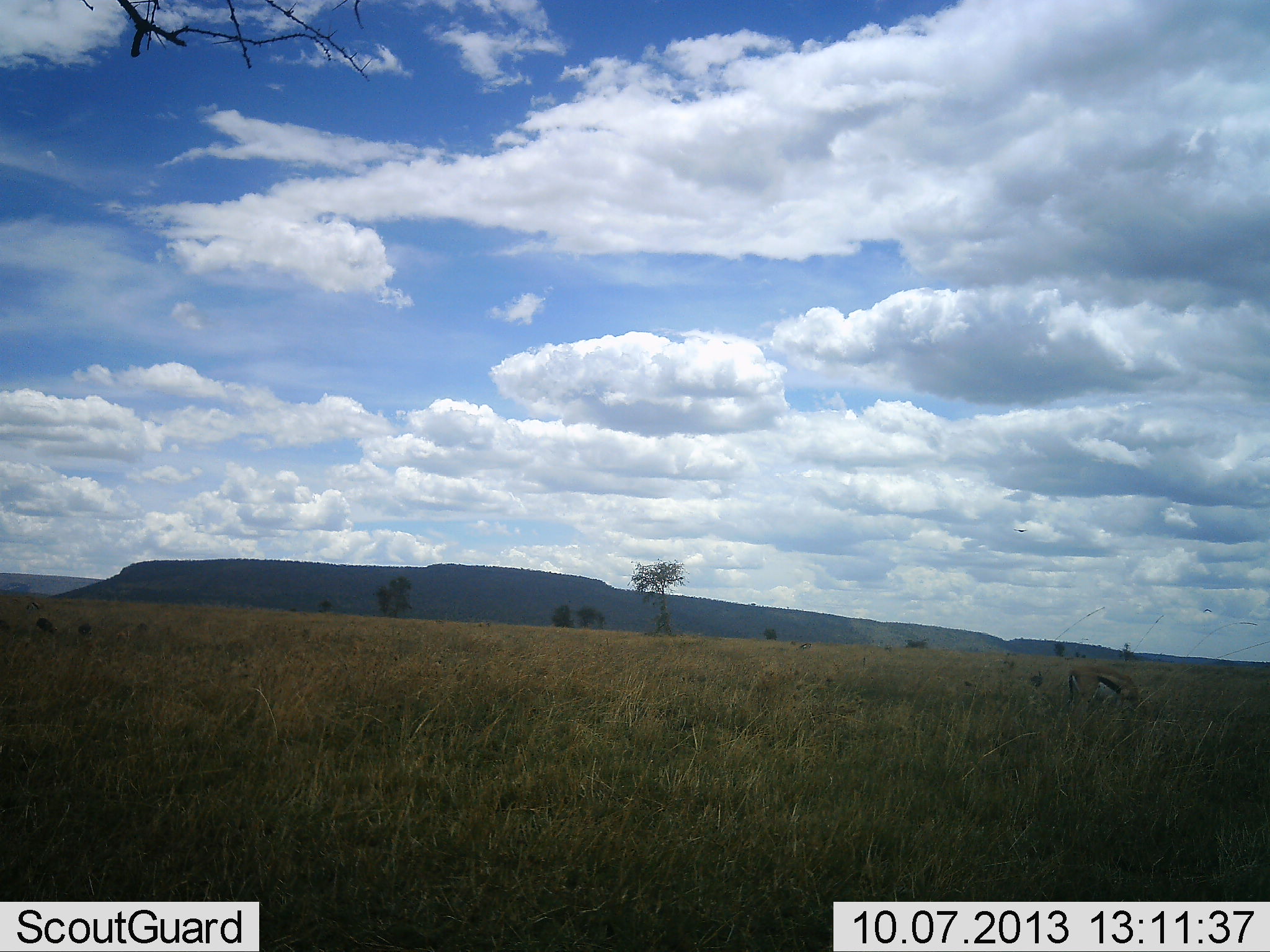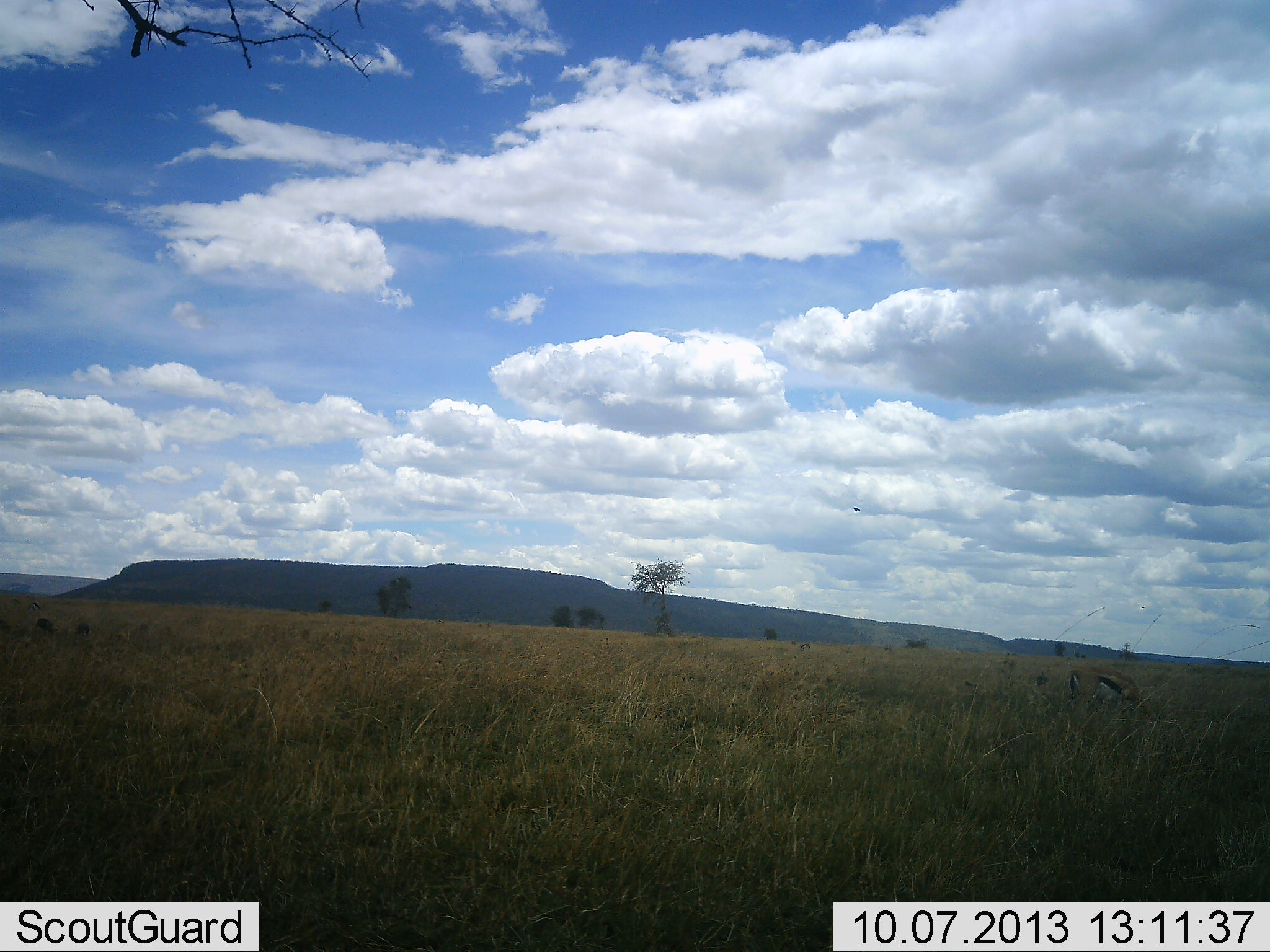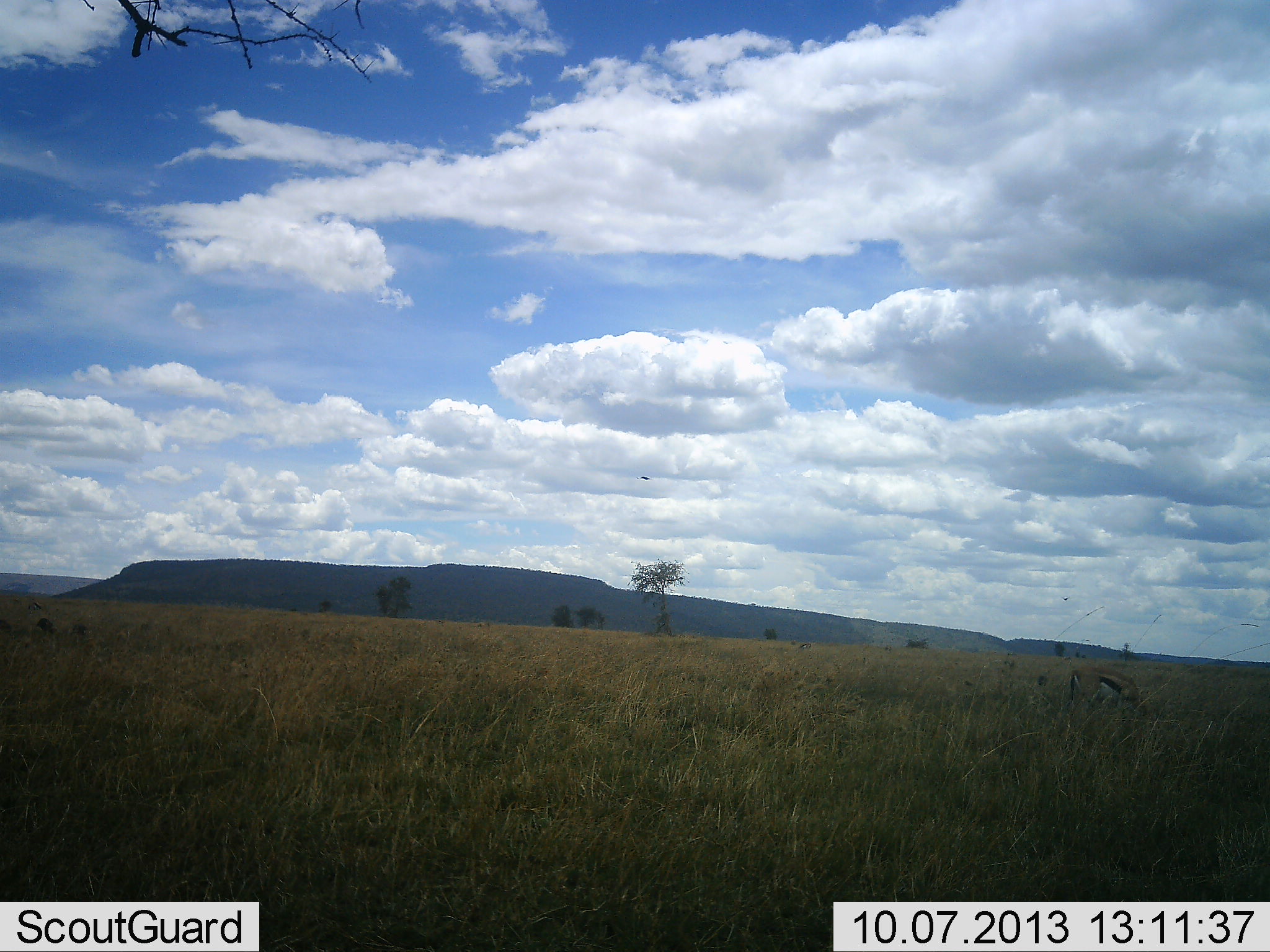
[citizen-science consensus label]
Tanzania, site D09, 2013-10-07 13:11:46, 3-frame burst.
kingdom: Animalia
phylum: Chordata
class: Mammalia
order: Artiodactyla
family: Bovidae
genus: Eudorcas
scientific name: Eudorcas thomsonii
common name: thomson's gazelle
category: gazellethomsons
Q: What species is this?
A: Gazellethomsons (thomson's gazelle) (Eudorcas thomsonii).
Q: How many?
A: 1.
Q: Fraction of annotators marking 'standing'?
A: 21%.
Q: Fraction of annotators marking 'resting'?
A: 6%.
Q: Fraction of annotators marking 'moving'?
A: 0%.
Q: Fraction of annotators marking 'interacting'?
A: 0%.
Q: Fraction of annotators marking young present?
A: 3%.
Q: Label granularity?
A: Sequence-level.